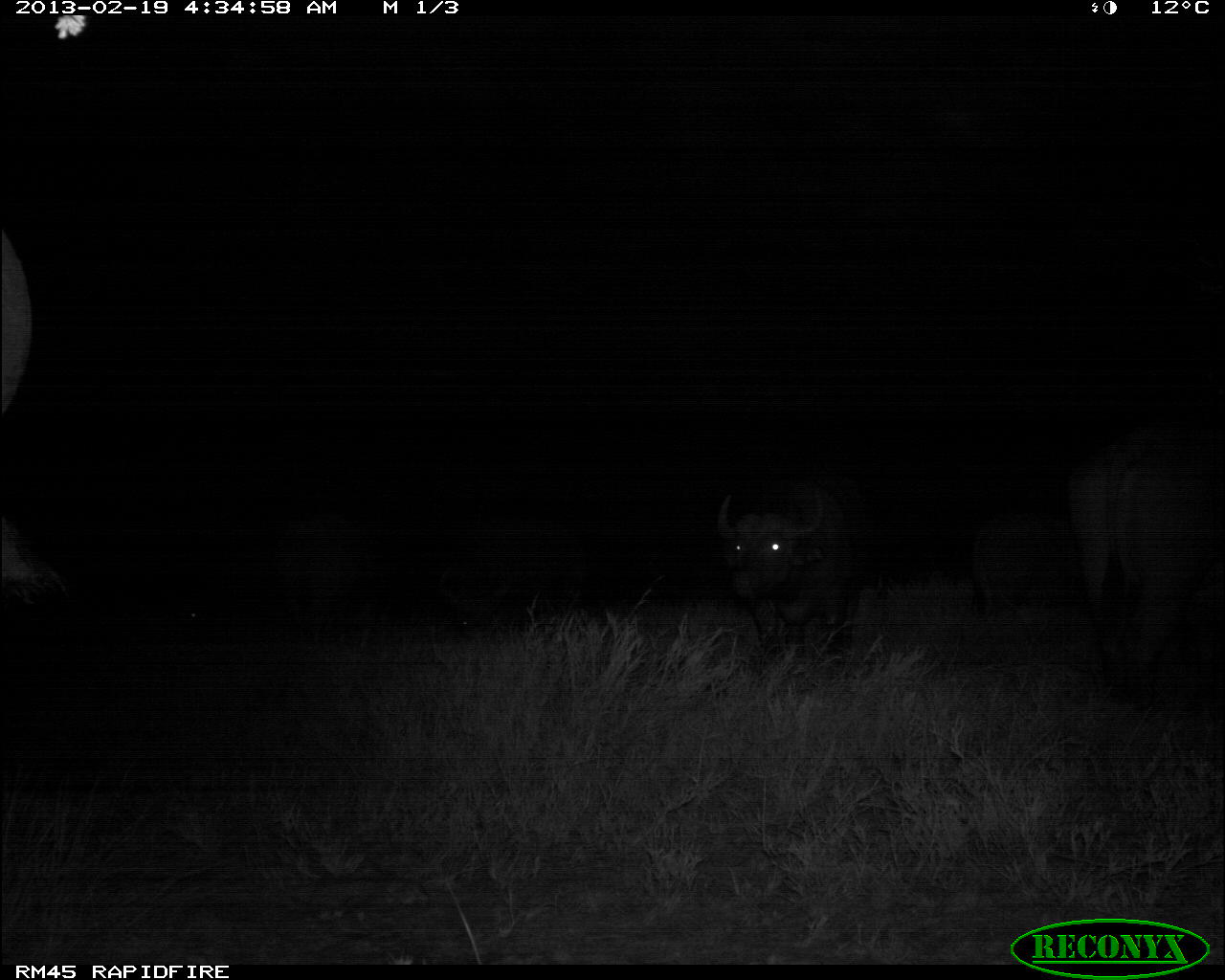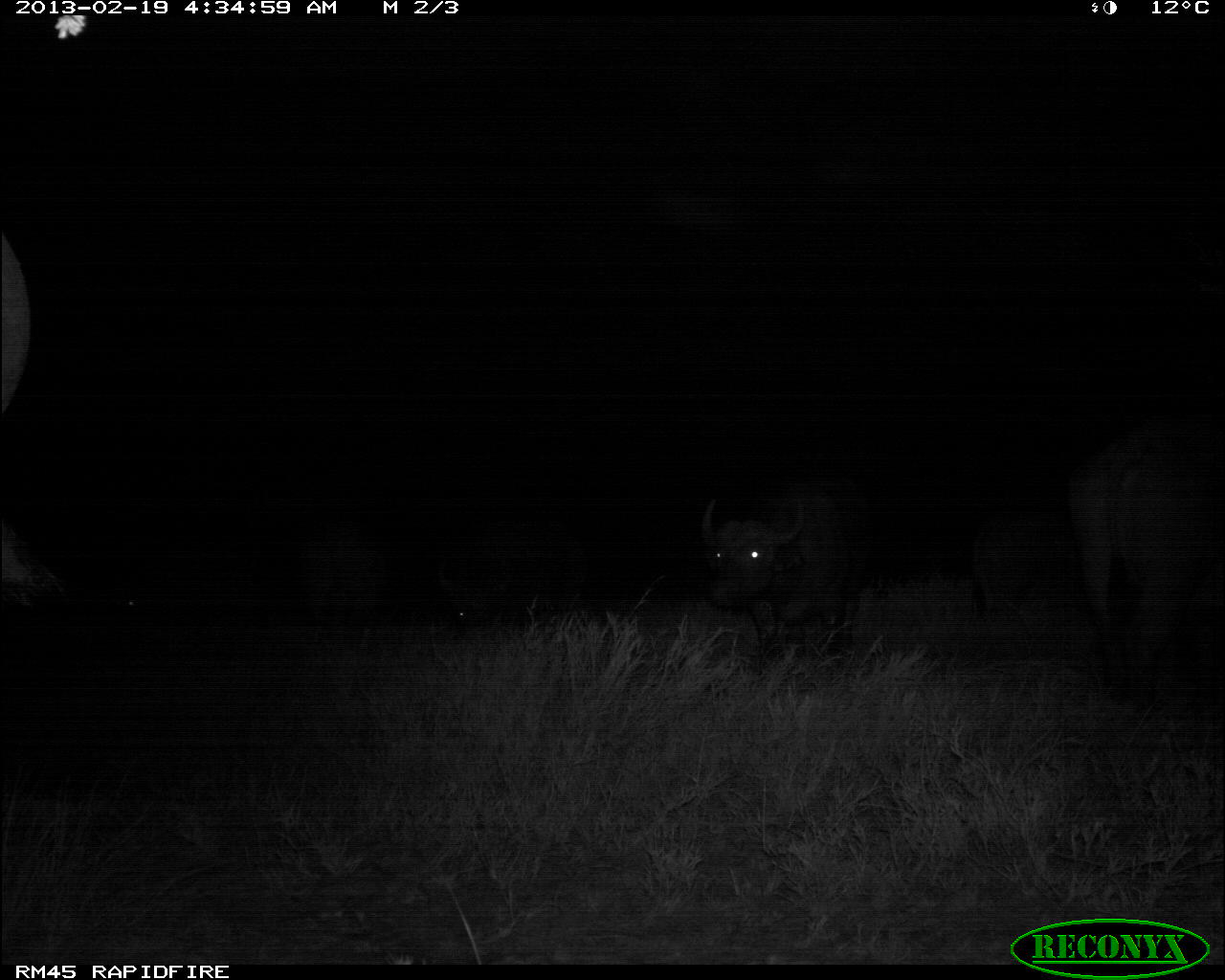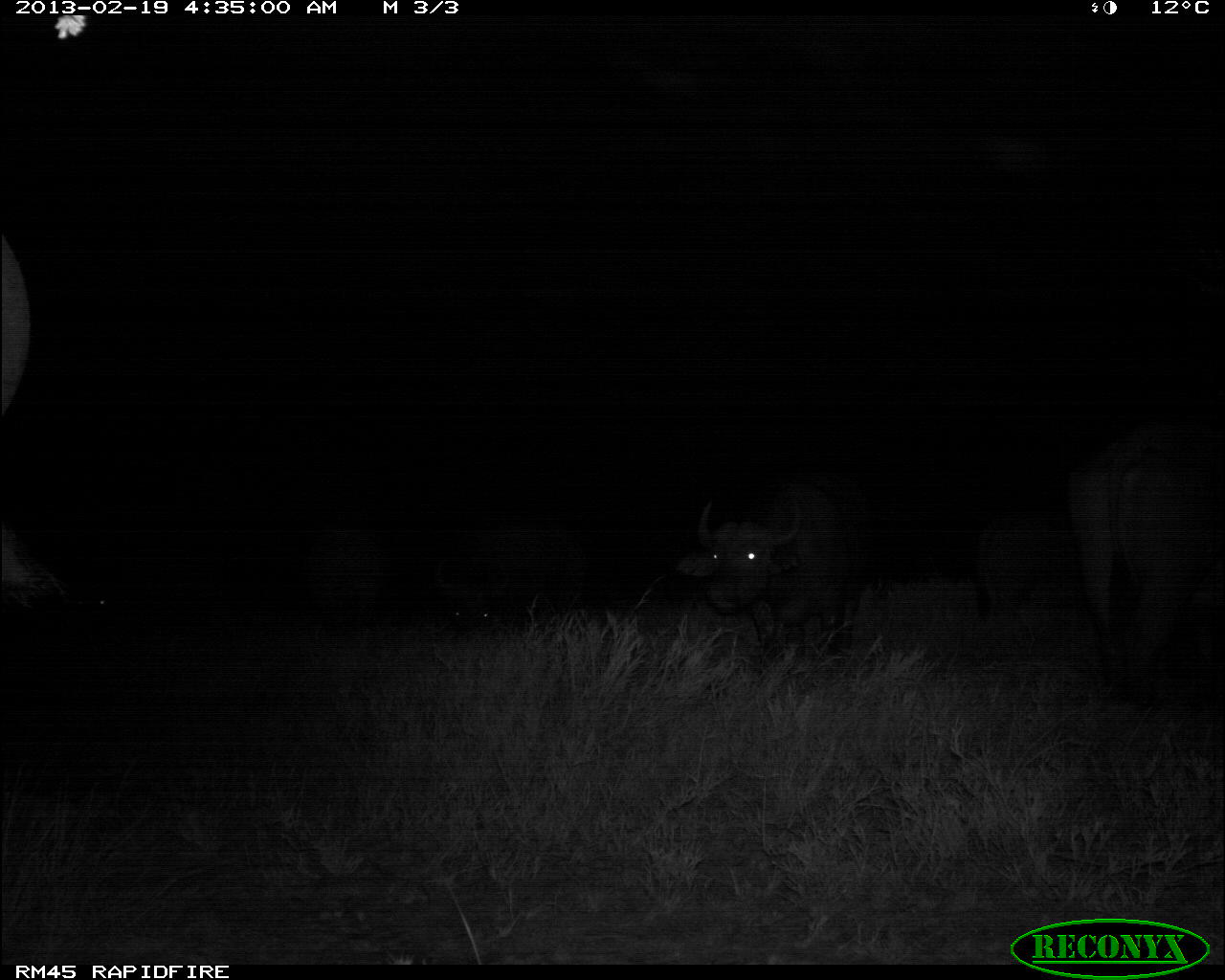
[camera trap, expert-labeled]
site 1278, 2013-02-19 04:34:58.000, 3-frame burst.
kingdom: Animalia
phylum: Chordata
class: Mammalia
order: Artiodactyla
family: Bovidae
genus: Syncerus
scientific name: Syncerus caffer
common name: african buffalo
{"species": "Syncerus caffer (african buffalo)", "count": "6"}